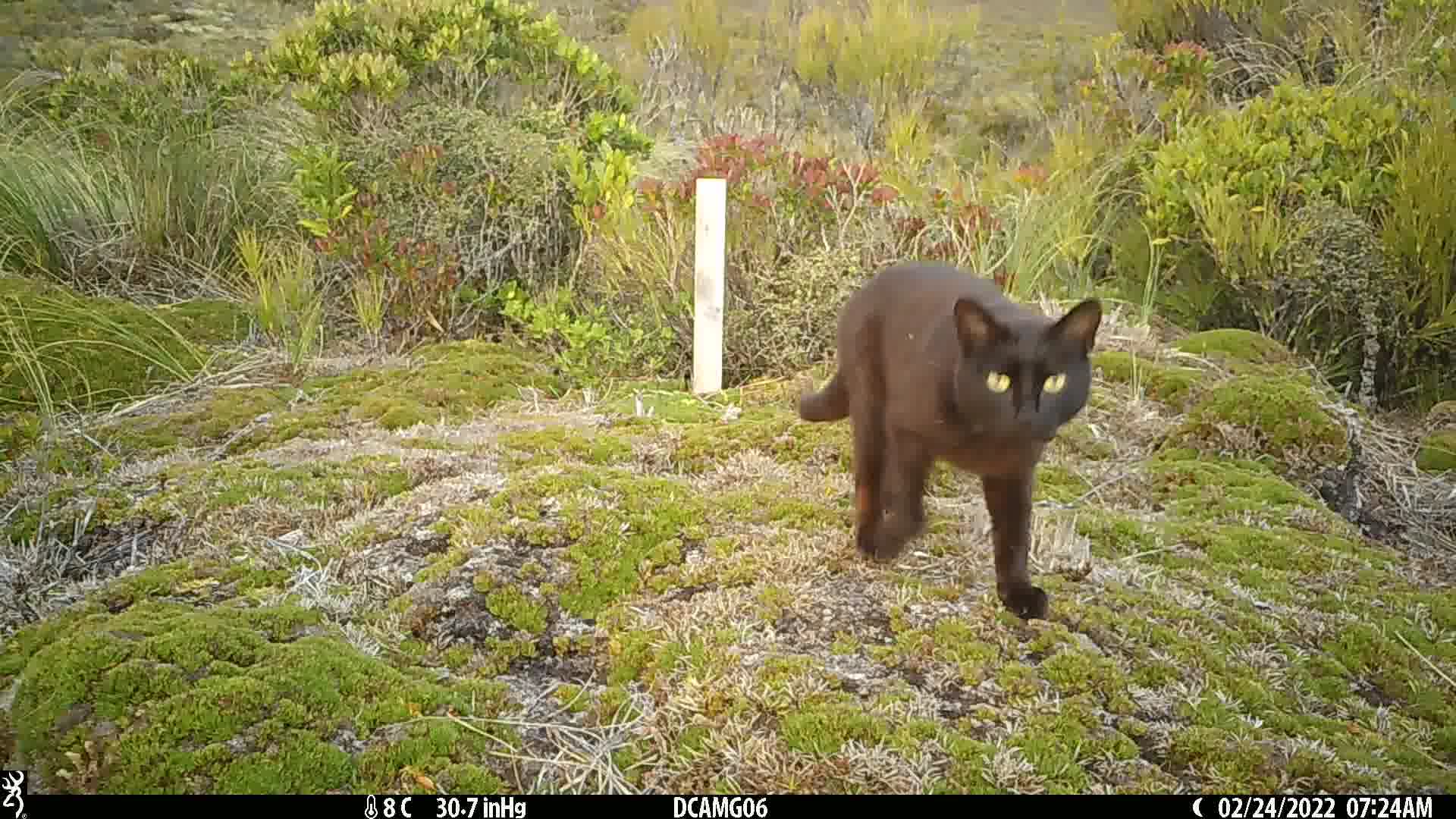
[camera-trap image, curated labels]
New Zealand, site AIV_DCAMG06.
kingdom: Animalia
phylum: Chordata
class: Mammalia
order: Carnivora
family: Felidae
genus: Felis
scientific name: Felis catus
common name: domestic cat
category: cat